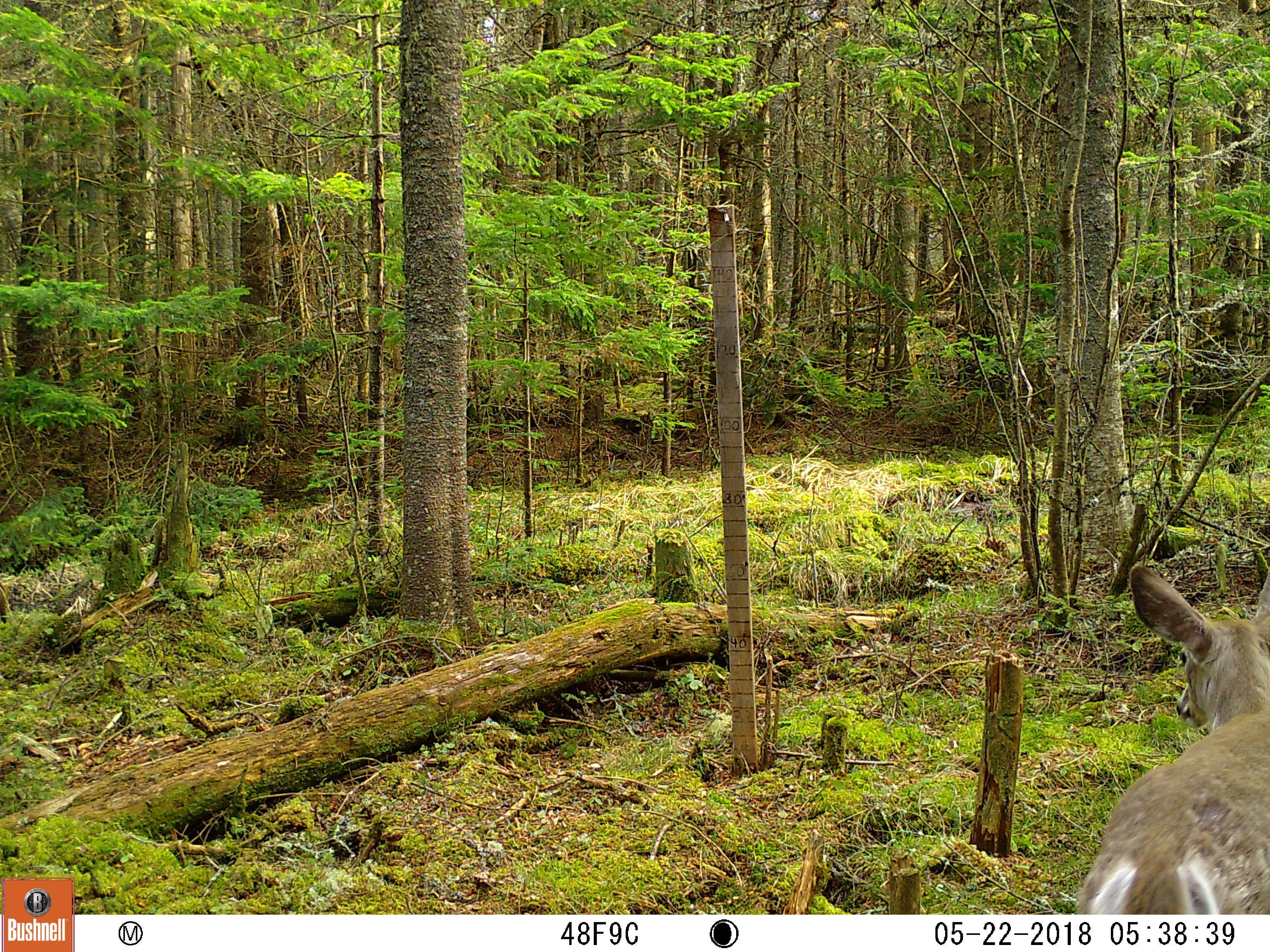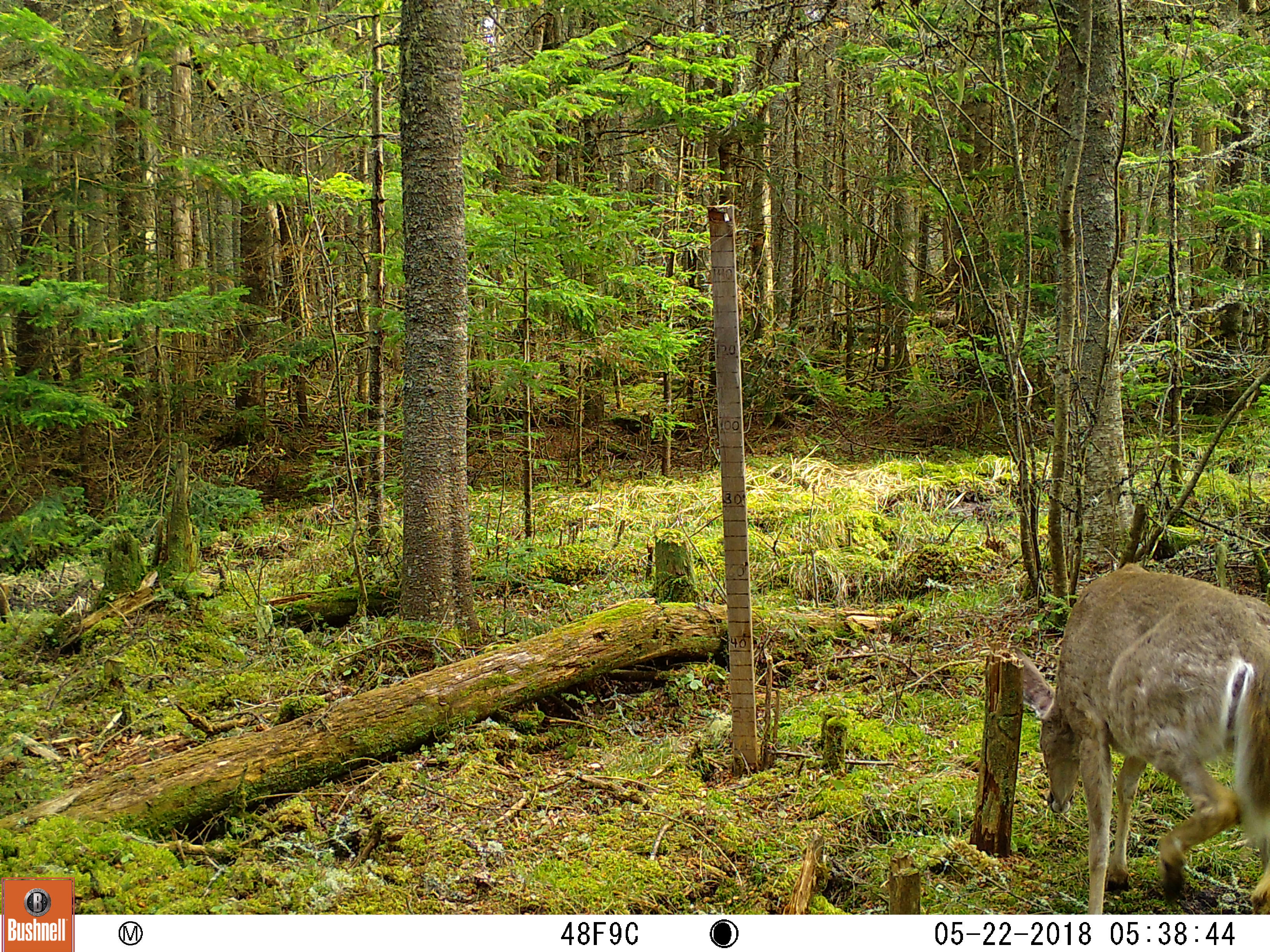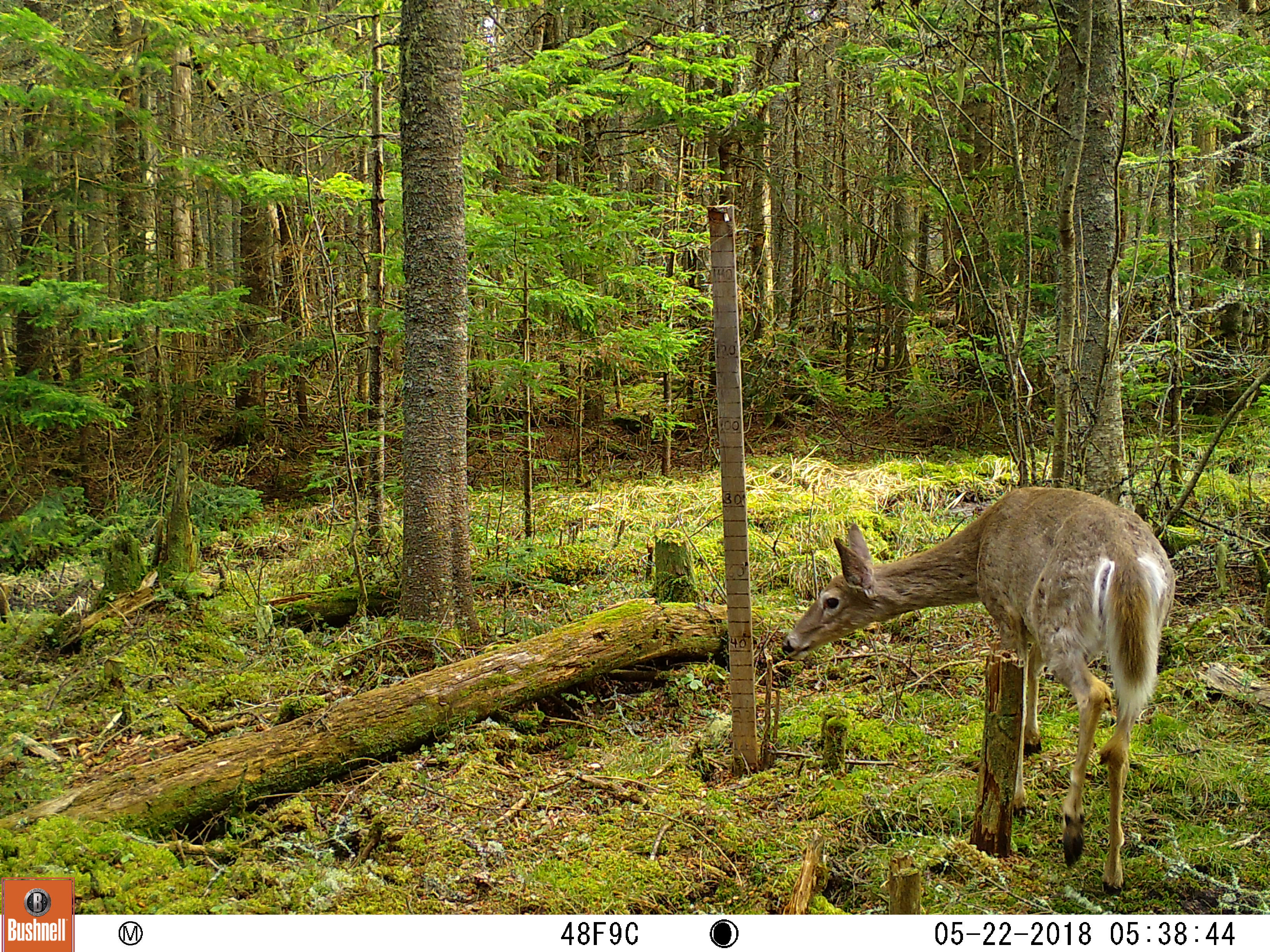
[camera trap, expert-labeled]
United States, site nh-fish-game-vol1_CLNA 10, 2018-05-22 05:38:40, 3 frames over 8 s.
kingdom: Animalia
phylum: Chordata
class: Mammalia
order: Artiodactyla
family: Cervidae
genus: Odocoileus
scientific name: Odocoileus virginianus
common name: white-tailed deer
White-tailed deer (Odocoileus virginianus).